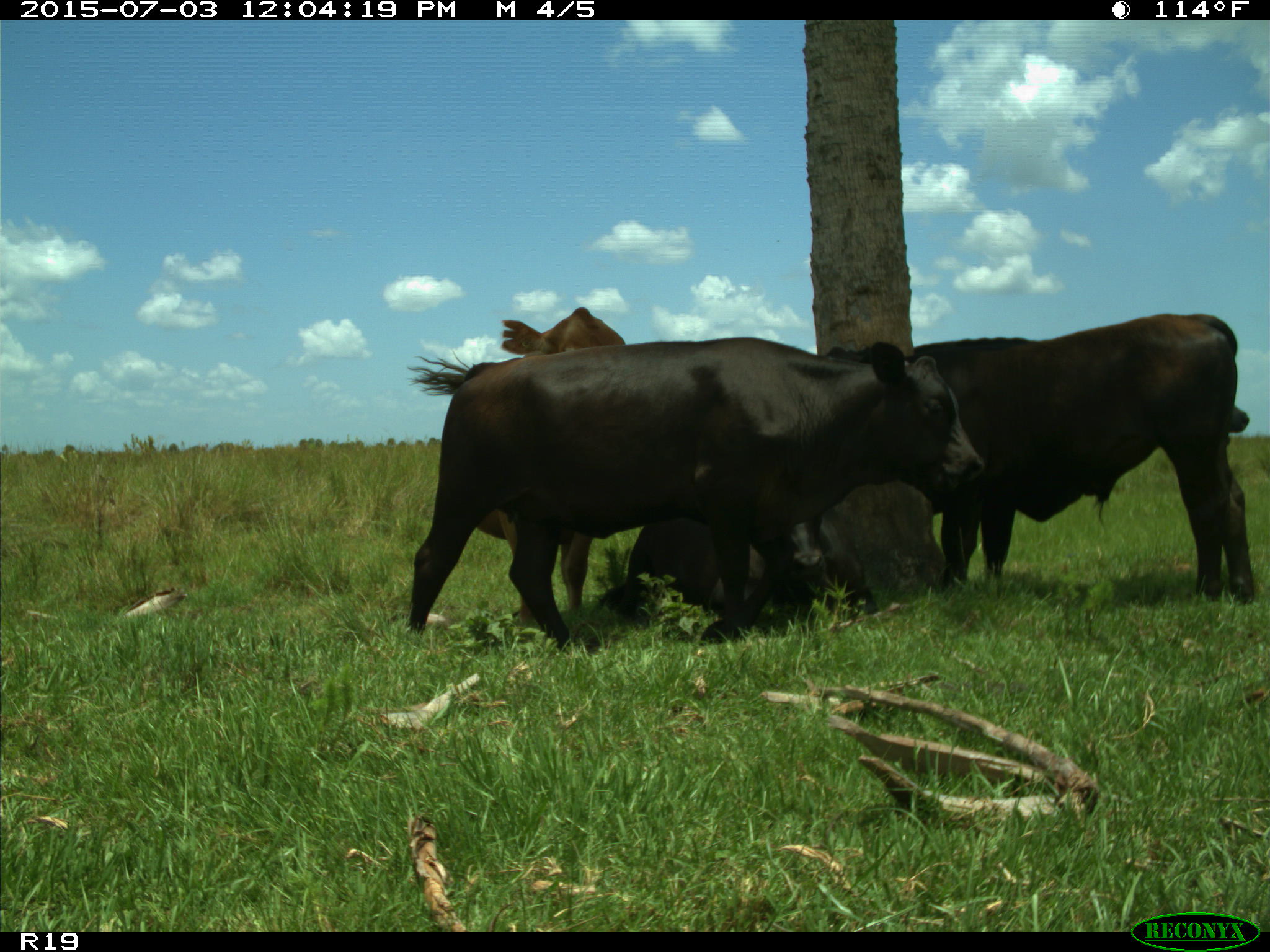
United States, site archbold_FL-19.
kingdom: Animalia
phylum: Chordata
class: Mammalia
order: Artiodactyla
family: Bovidae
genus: Bos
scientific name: Bos taurus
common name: domestic cow